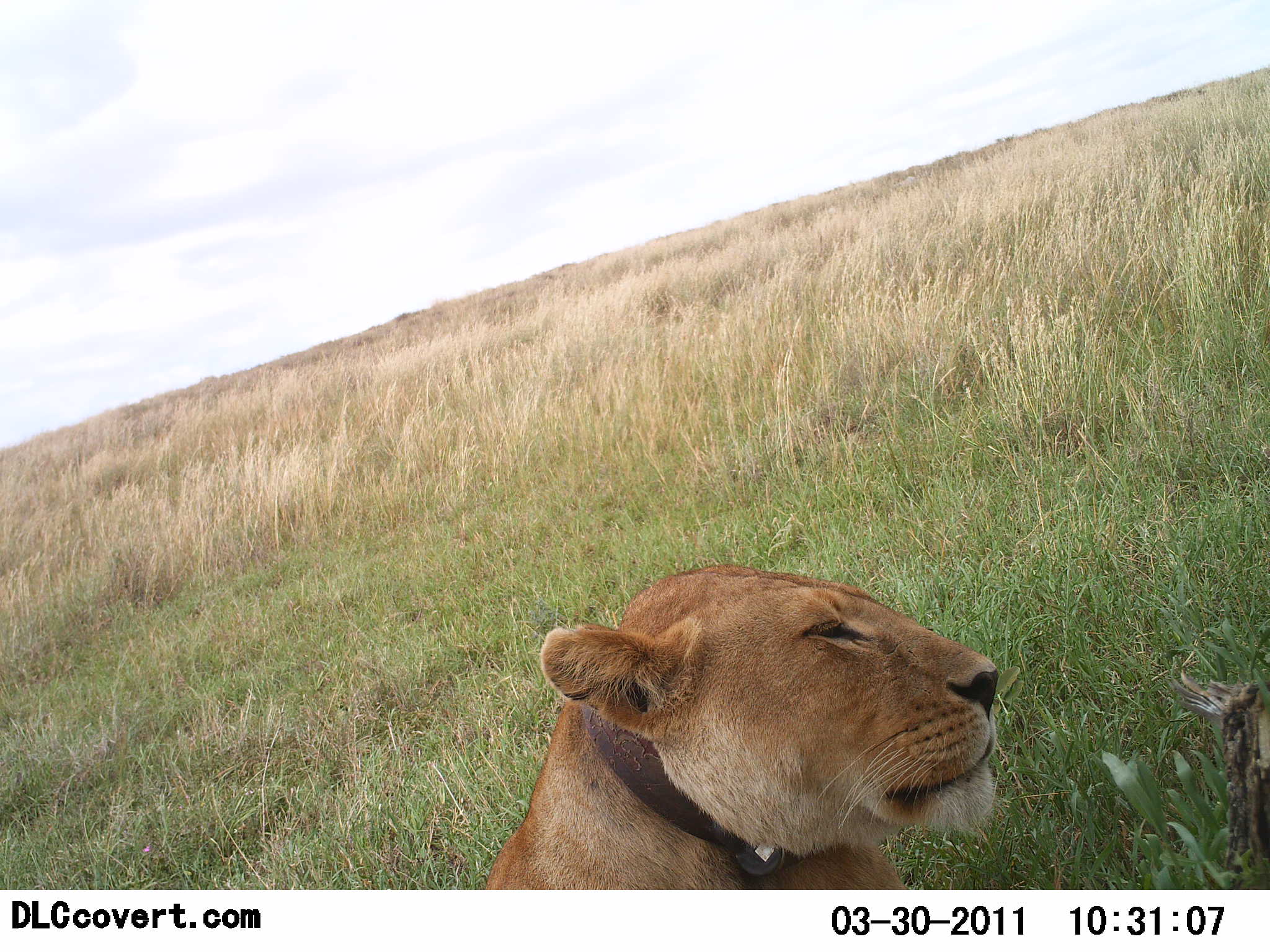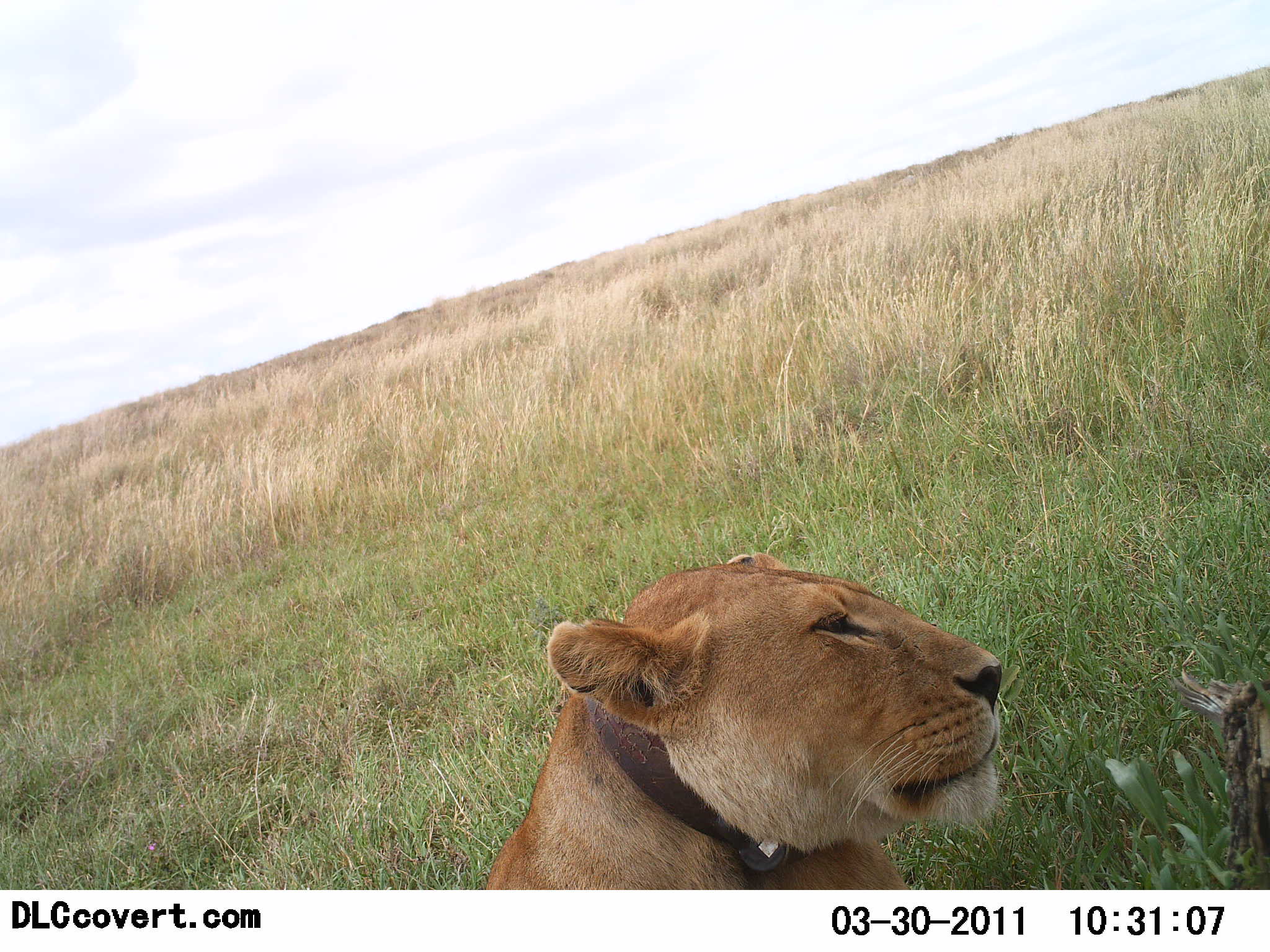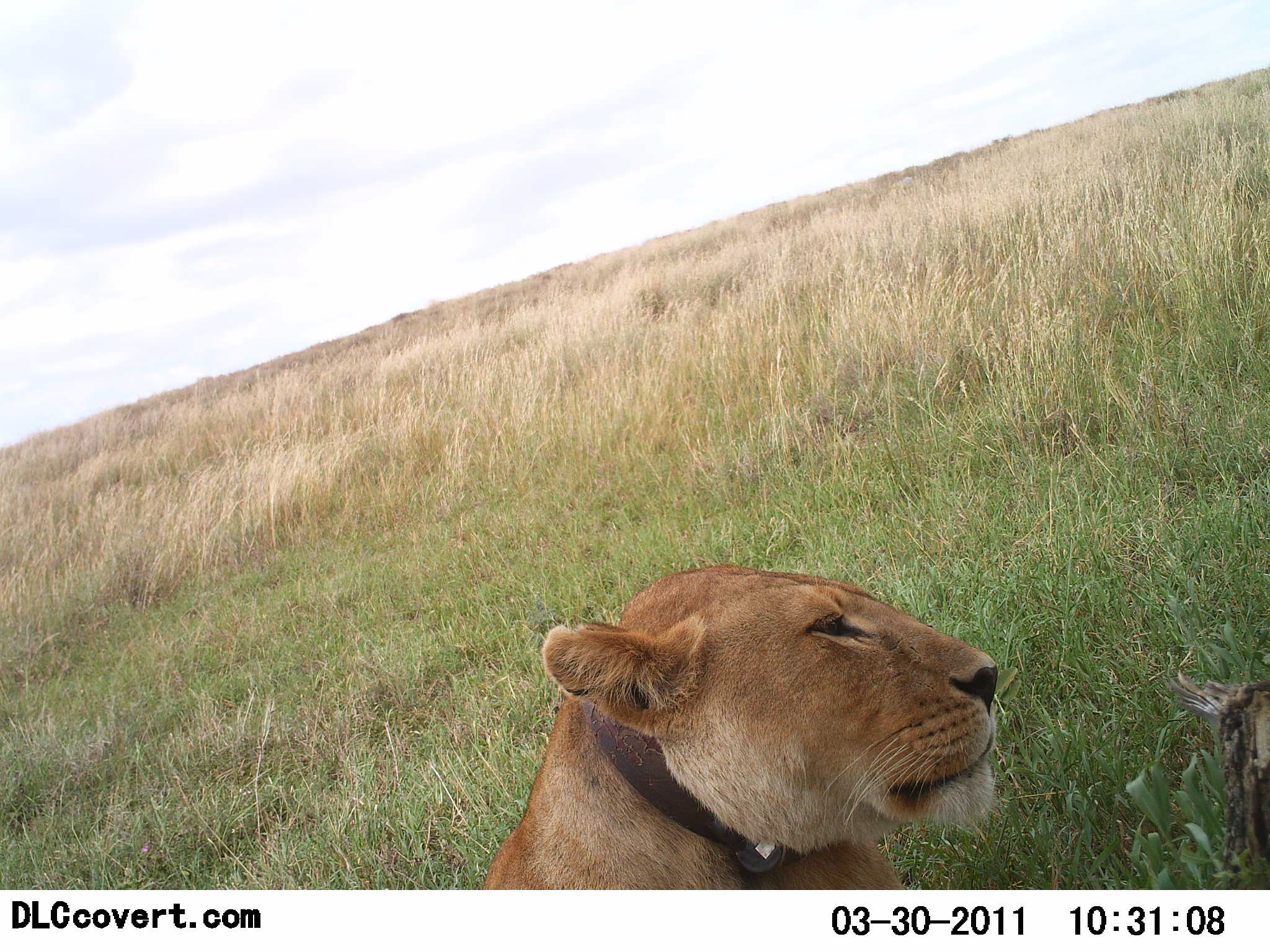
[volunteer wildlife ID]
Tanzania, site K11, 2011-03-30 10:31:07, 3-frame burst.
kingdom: Animalia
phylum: Chordata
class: Mammalia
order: Carnivora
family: Felidae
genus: Panthera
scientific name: Panthera leo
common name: lion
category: lionfemale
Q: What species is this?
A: Lionfemale (lion) (Panthera leo).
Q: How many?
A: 1.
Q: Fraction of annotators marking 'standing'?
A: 7%.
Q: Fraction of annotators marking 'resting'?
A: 93%.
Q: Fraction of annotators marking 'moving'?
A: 0%.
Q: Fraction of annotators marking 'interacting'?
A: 0%.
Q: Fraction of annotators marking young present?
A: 0%.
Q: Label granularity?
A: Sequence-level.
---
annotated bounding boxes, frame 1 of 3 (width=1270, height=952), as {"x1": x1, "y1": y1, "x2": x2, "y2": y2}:
animal: {"x1": 479, "y1": 560, "x2": 1001, "y2": 889}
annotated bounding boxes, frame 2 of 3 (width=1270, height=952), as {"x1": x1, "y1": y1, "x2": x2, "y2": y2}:
animal: {"x1": 481, "y1": 552, "x2": 1004, "y2": 891}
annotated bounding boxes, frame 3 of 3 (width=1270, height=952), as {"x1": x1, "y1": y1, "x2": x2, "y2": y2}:
animal: {"x1": 475, "y1": 563, "x2": 999, "y2": 891}